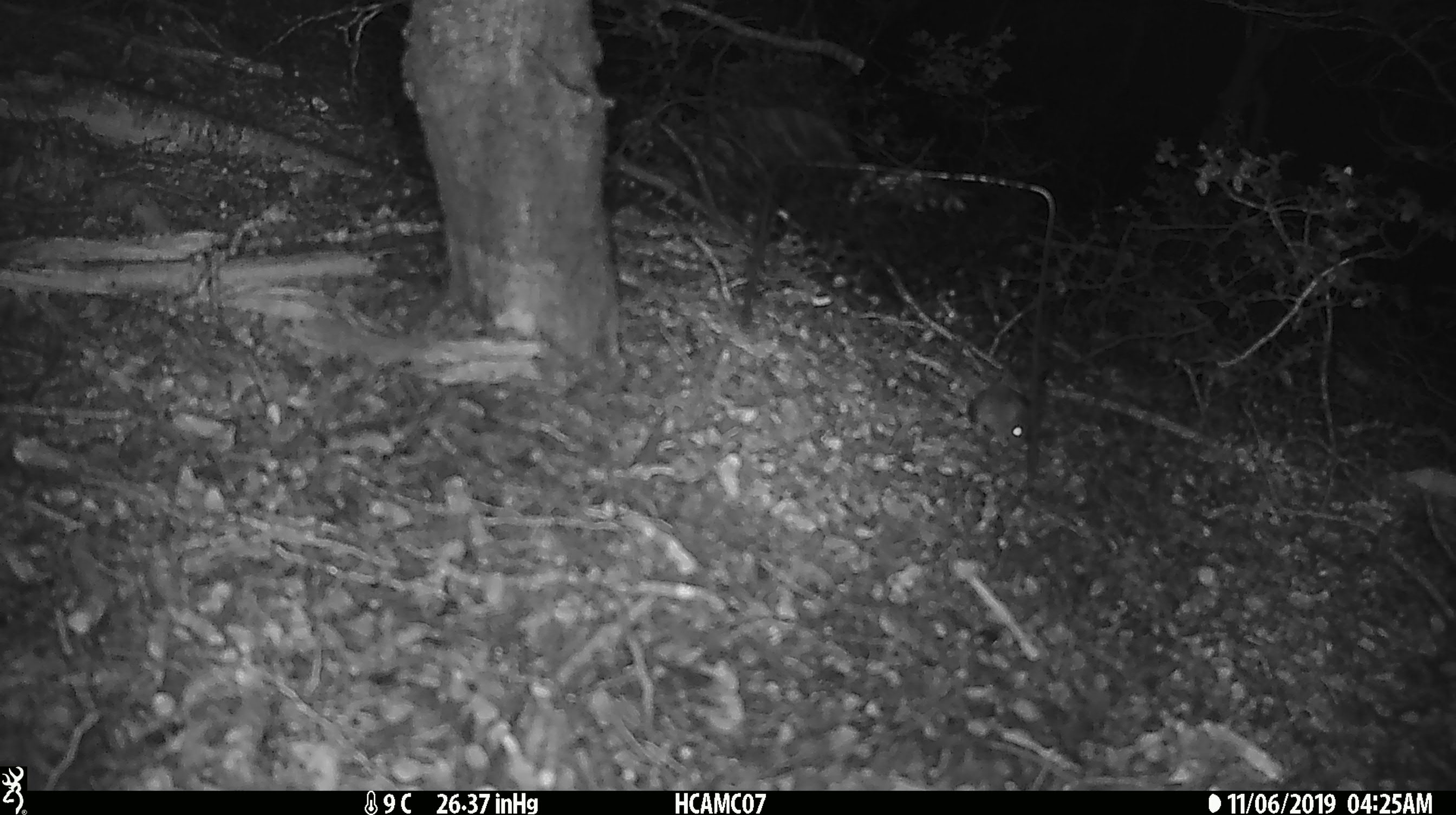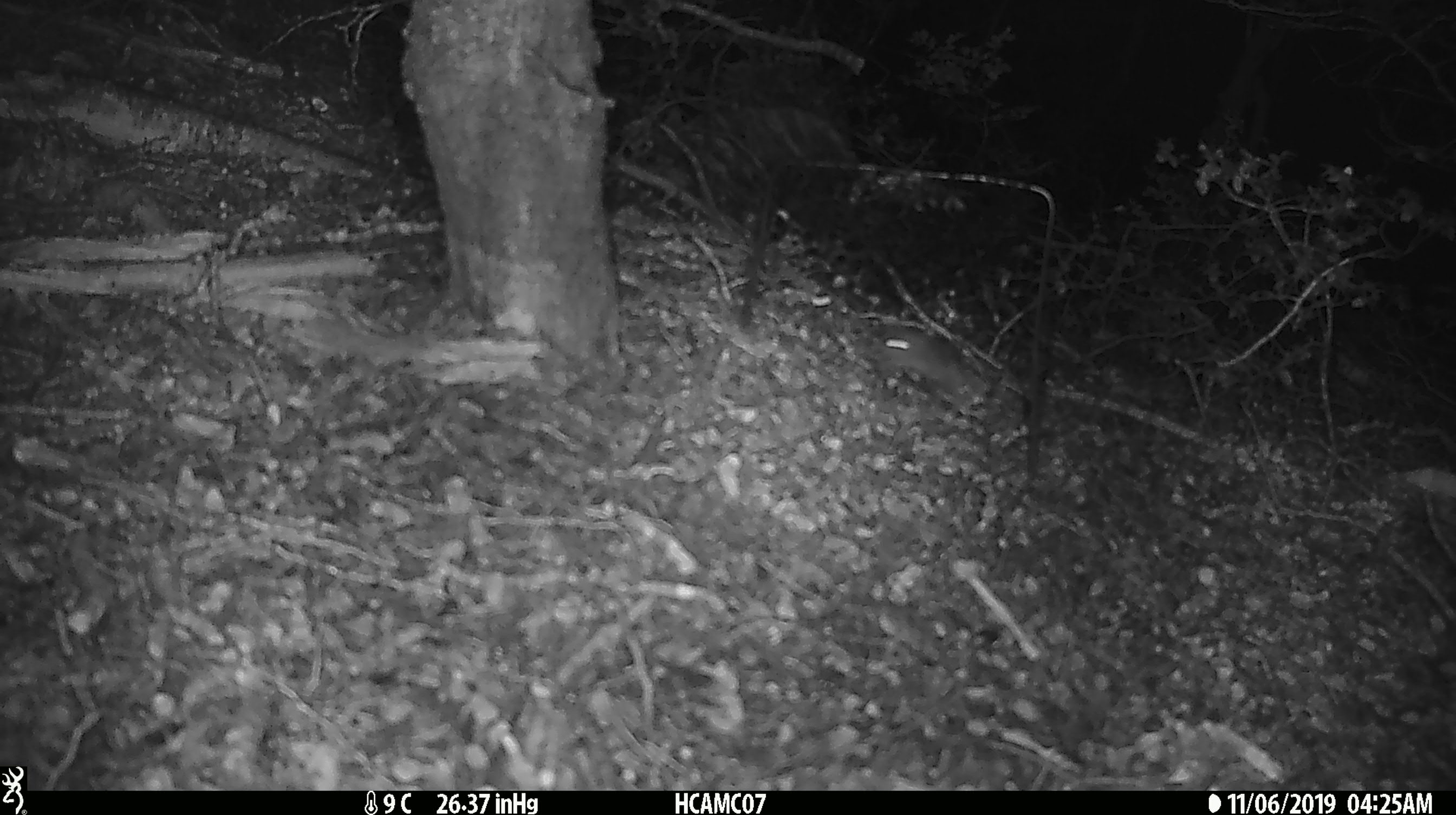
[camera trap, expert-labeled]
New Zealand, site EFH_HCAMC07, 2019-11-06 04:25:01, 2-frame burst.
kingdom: Animalia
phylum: Chordata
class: Mammalia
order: Rodentia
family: Muridae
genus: Mus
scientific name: Mus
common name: mouse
Mouse (Mus).